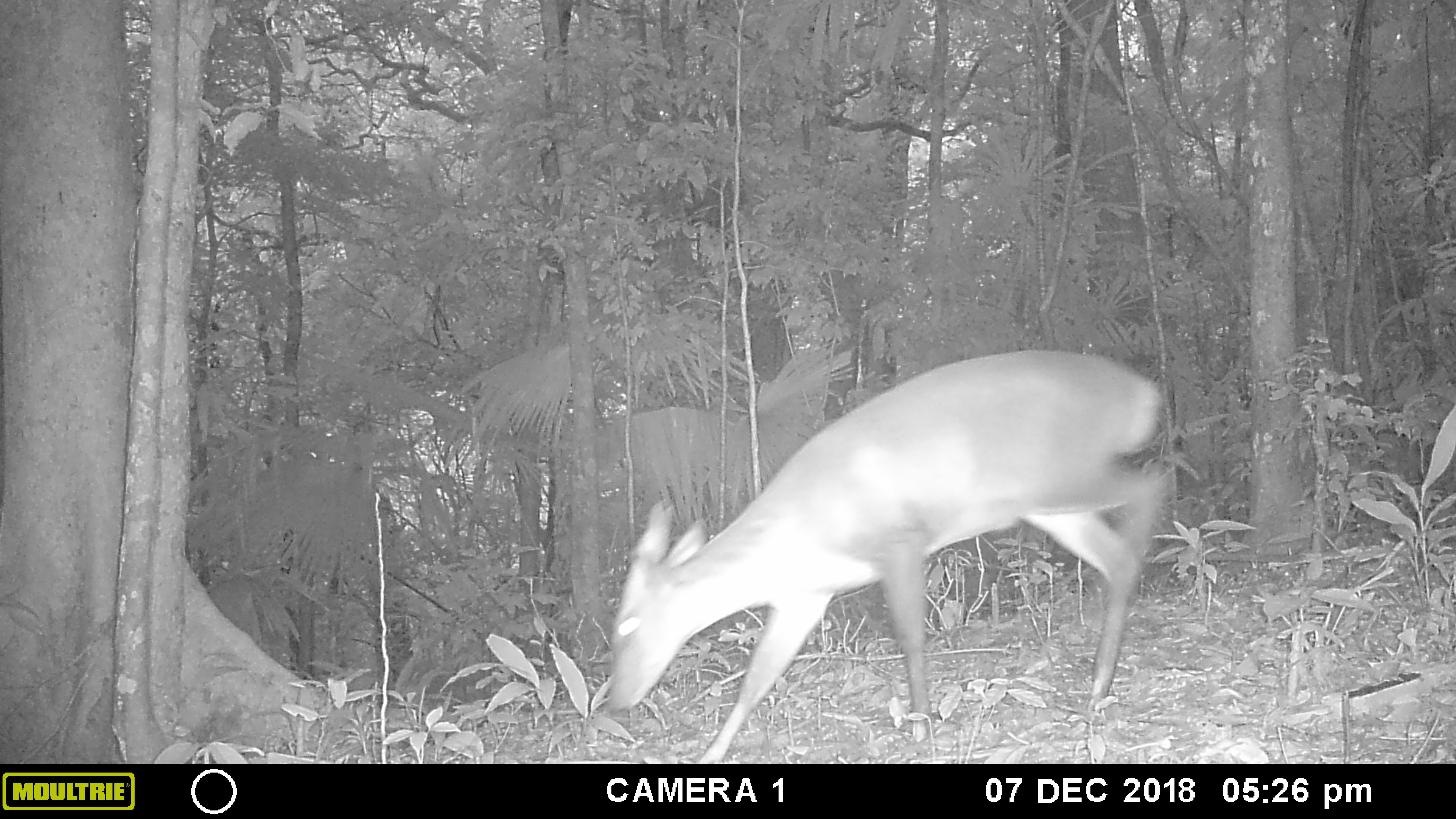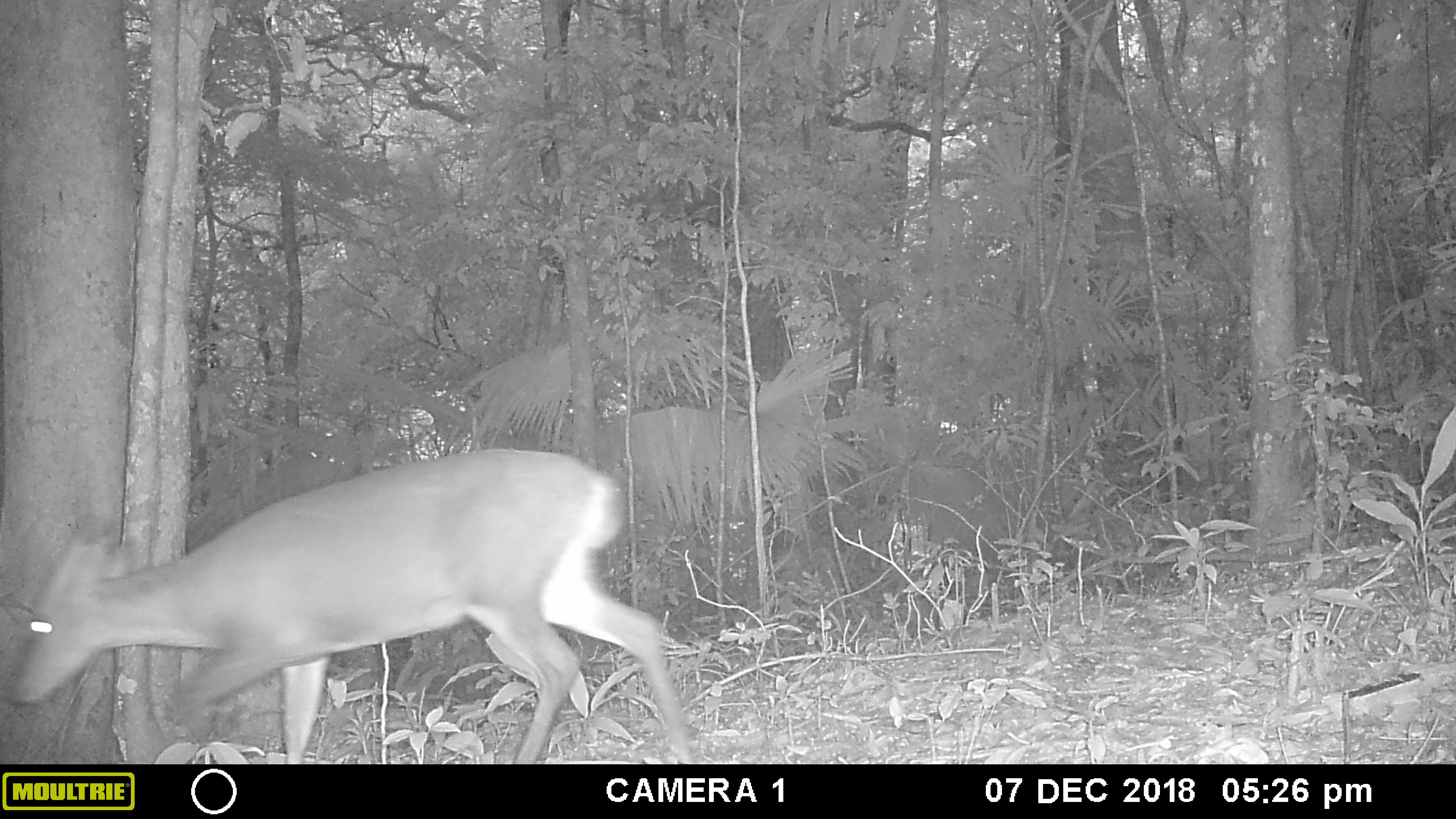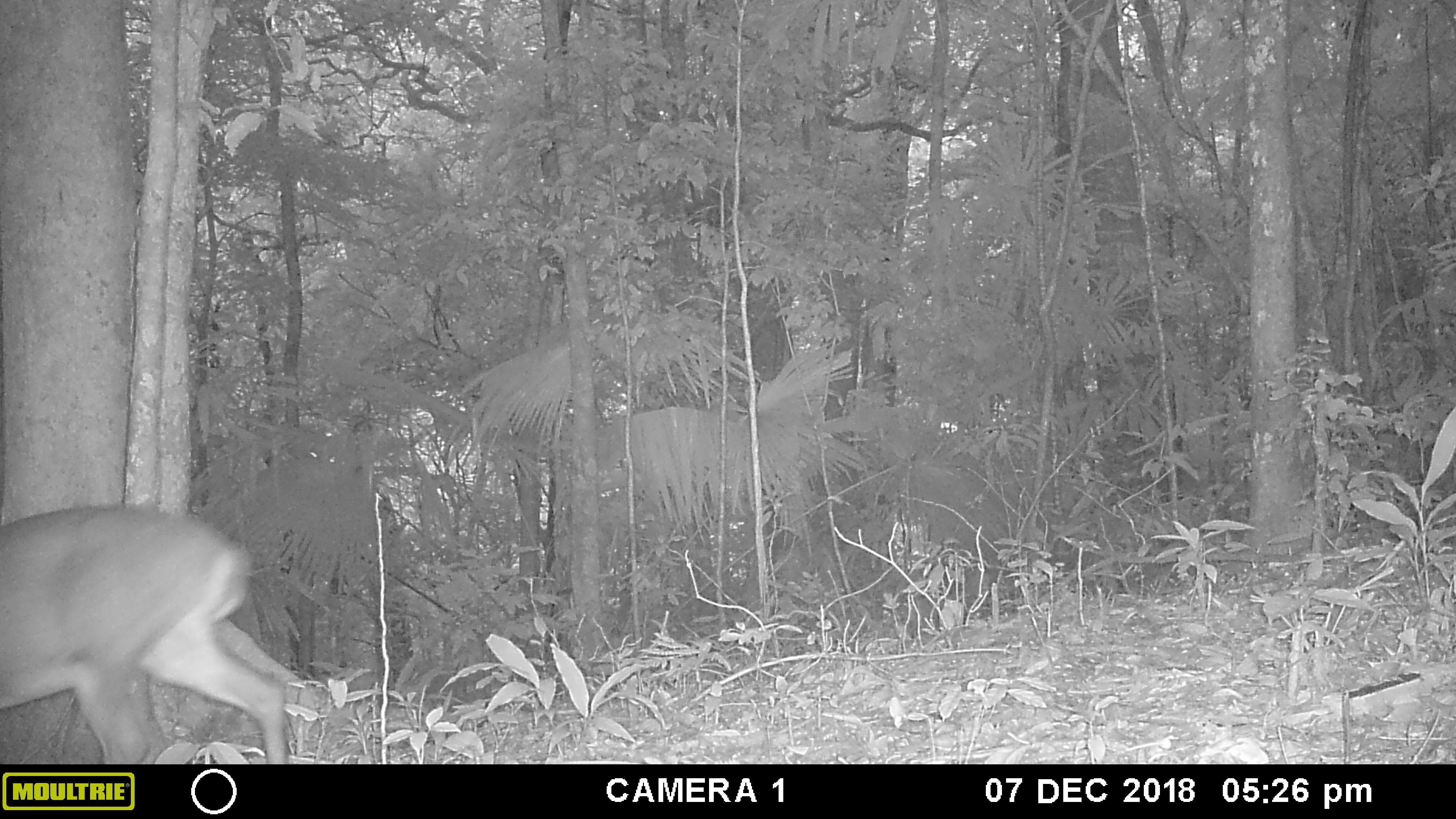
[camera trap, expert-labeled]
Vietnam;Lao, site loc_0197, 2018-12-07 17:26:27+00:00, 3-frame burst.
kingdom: Animalia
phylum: Chordata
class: Mammalia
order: Artiodactyla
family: Cervidae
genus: Muntiacus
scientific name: Muntiacus vuquangensis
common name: large-antlered muntjac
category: large antlered muntjac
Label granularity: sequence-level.